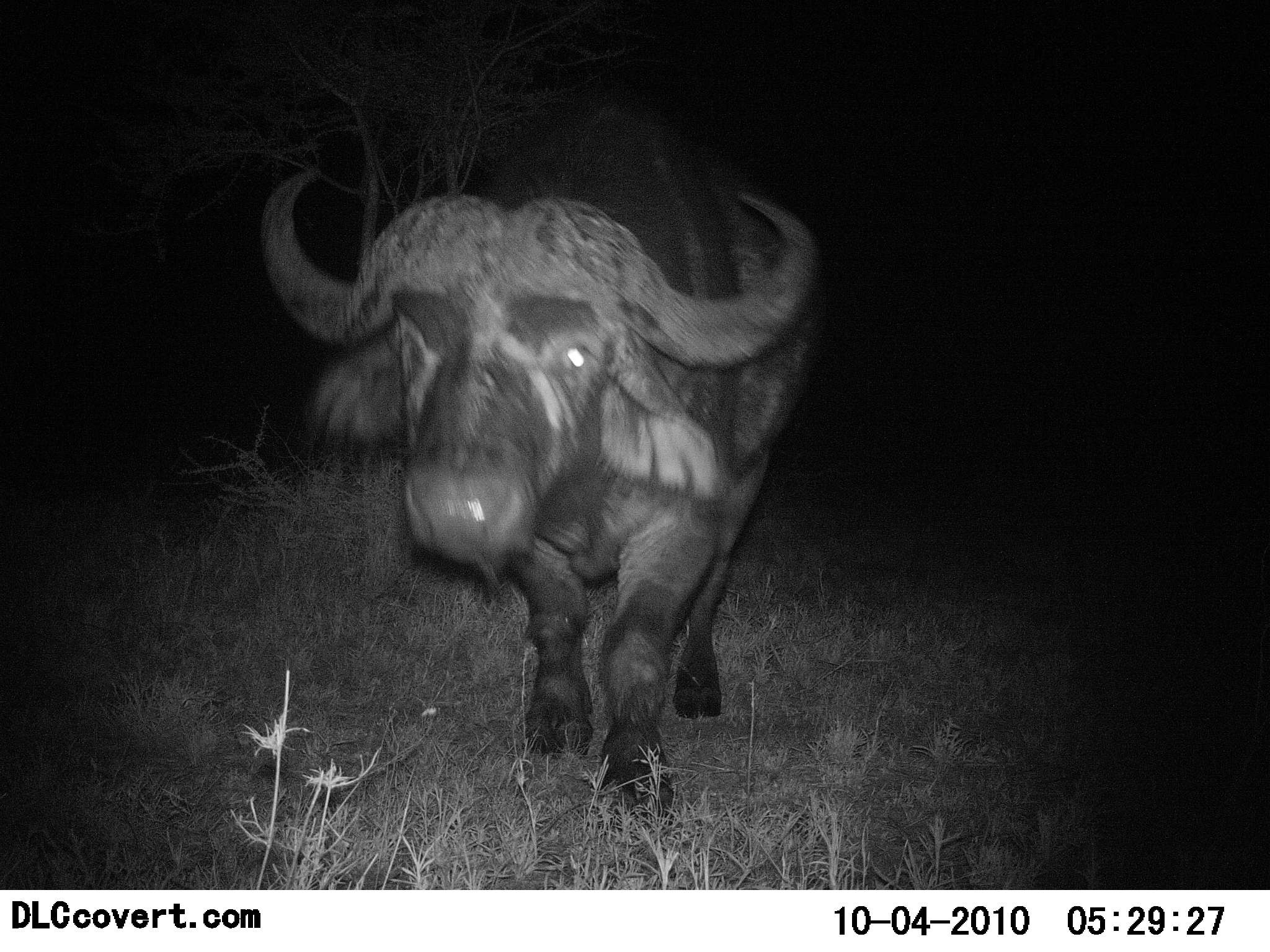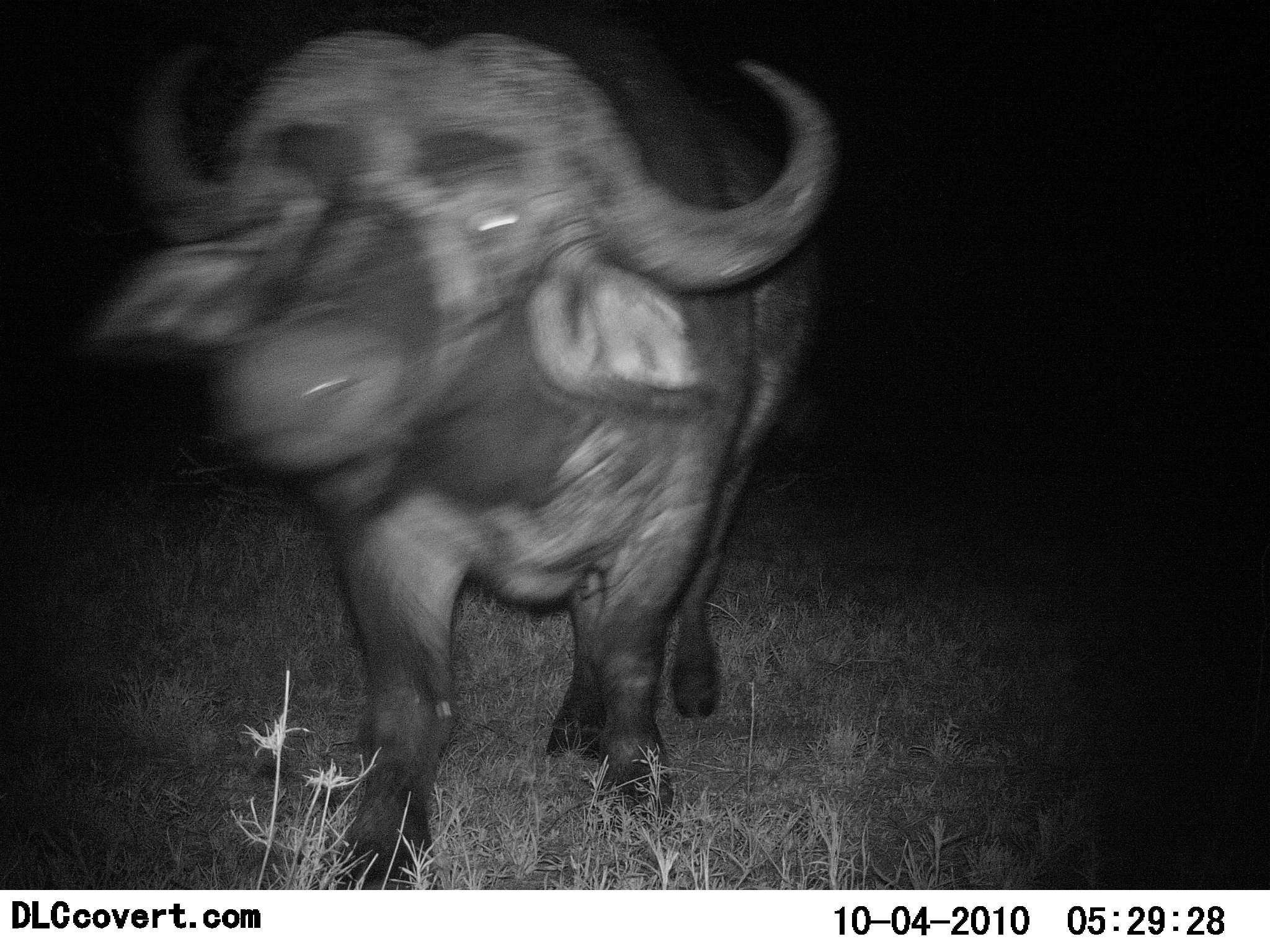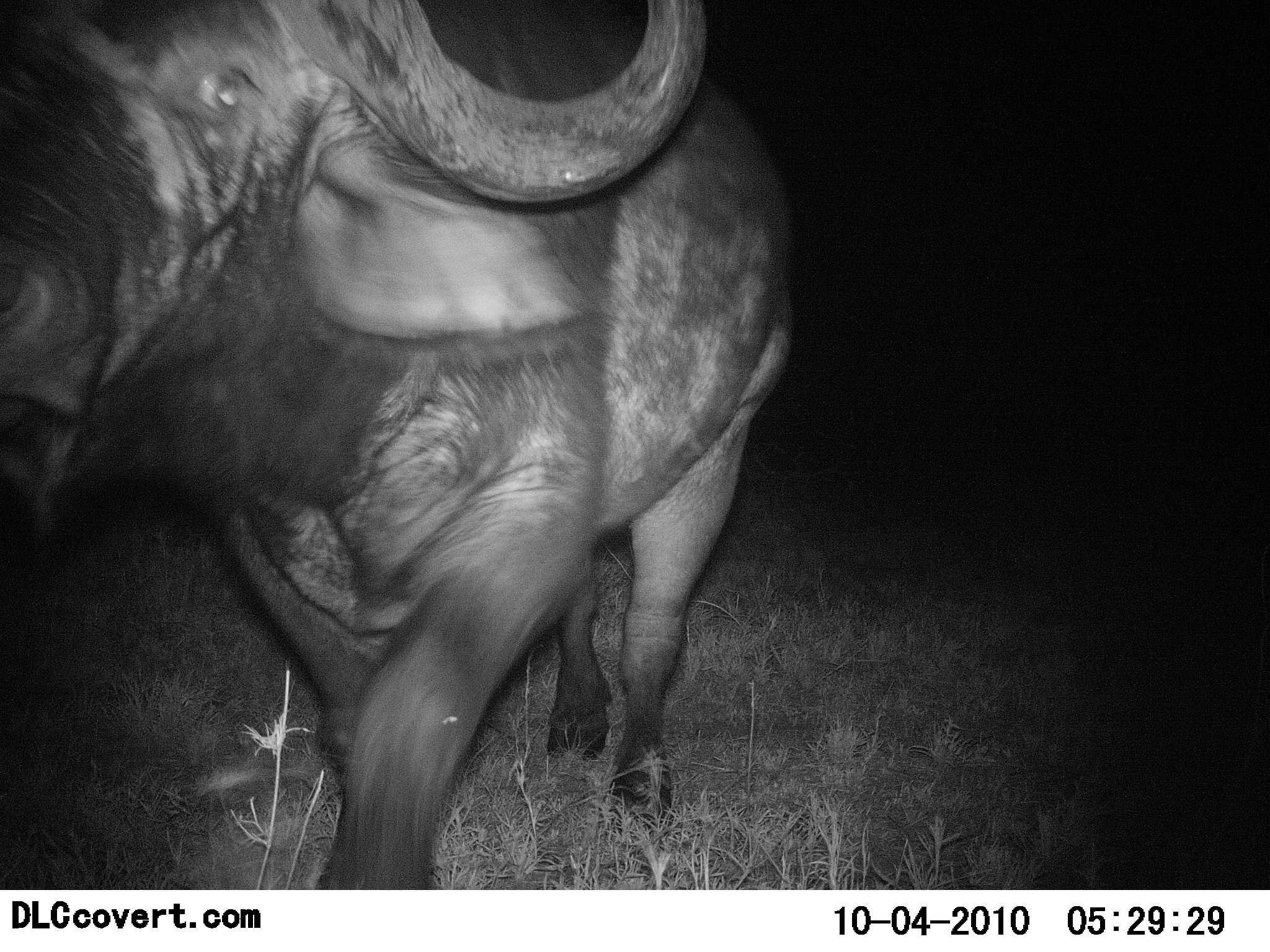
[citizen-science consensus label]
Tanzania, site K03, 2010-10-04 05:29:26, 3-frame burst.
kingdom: Animalia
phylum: Chordata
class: Mammalia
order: Artiodactyla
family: Bovidae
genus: Syncerus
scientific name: Syncerus caffer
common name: cape buffalo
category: buffalo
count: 1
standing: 0%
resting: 0%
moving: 94%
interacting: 6%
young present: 0%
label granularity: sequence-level